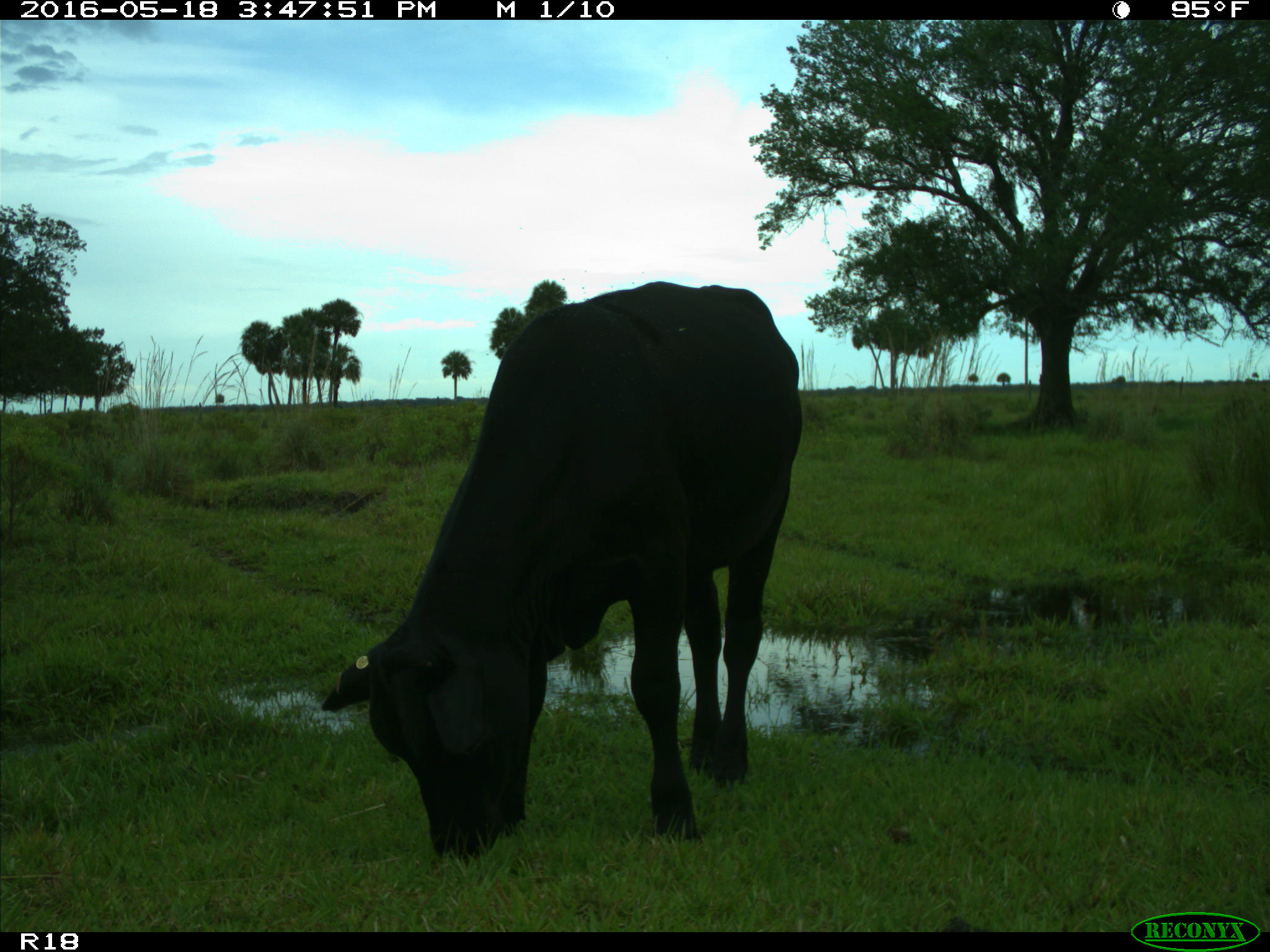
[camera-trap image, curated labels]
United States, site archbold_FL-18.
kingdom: Animalia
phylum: Chordata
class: Mammalia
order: Artiodactyla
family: Bovidae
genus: Bos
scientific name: Bos taurus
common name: domestic cow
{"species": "Bos taurus (domestic cow)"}